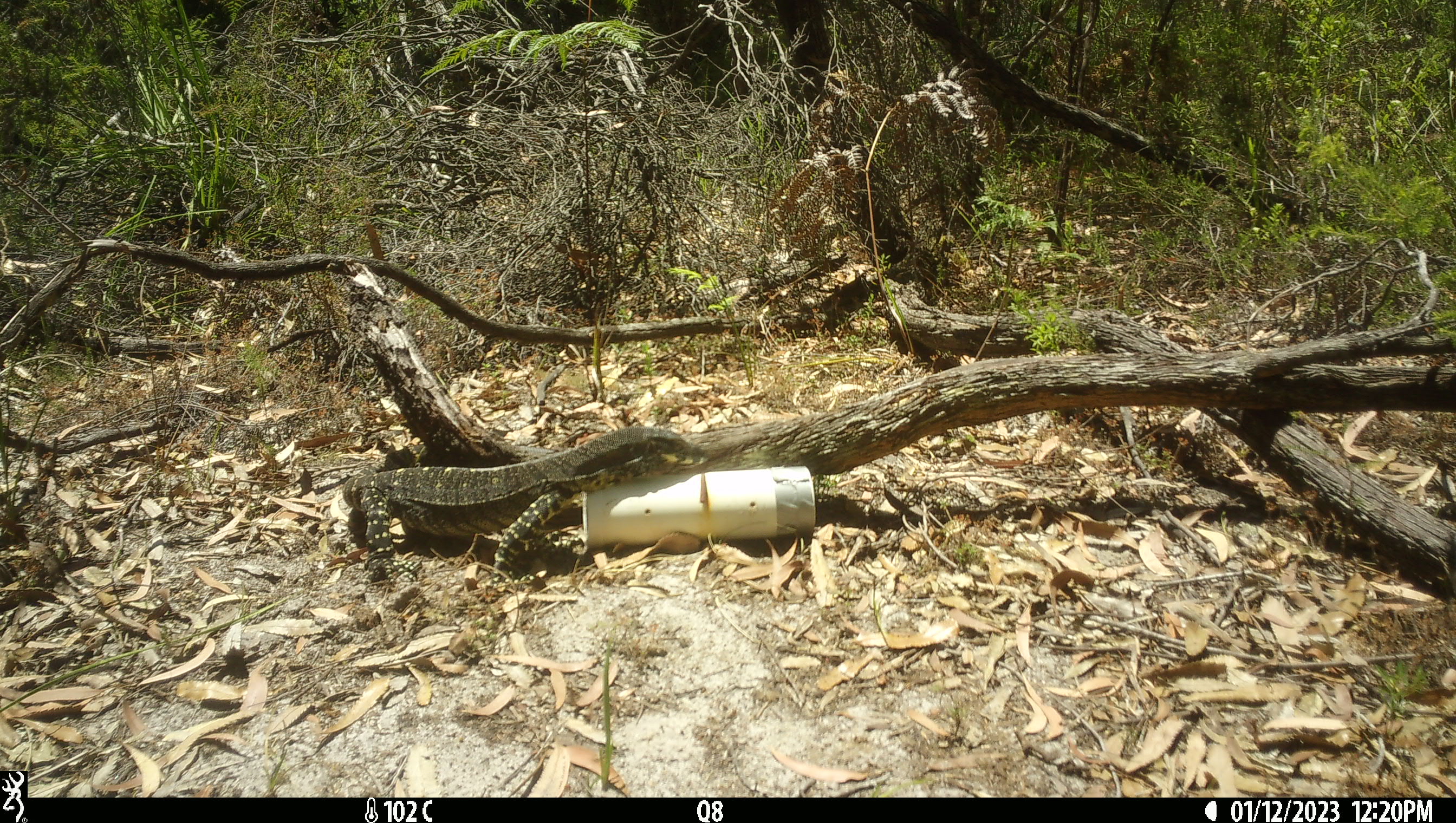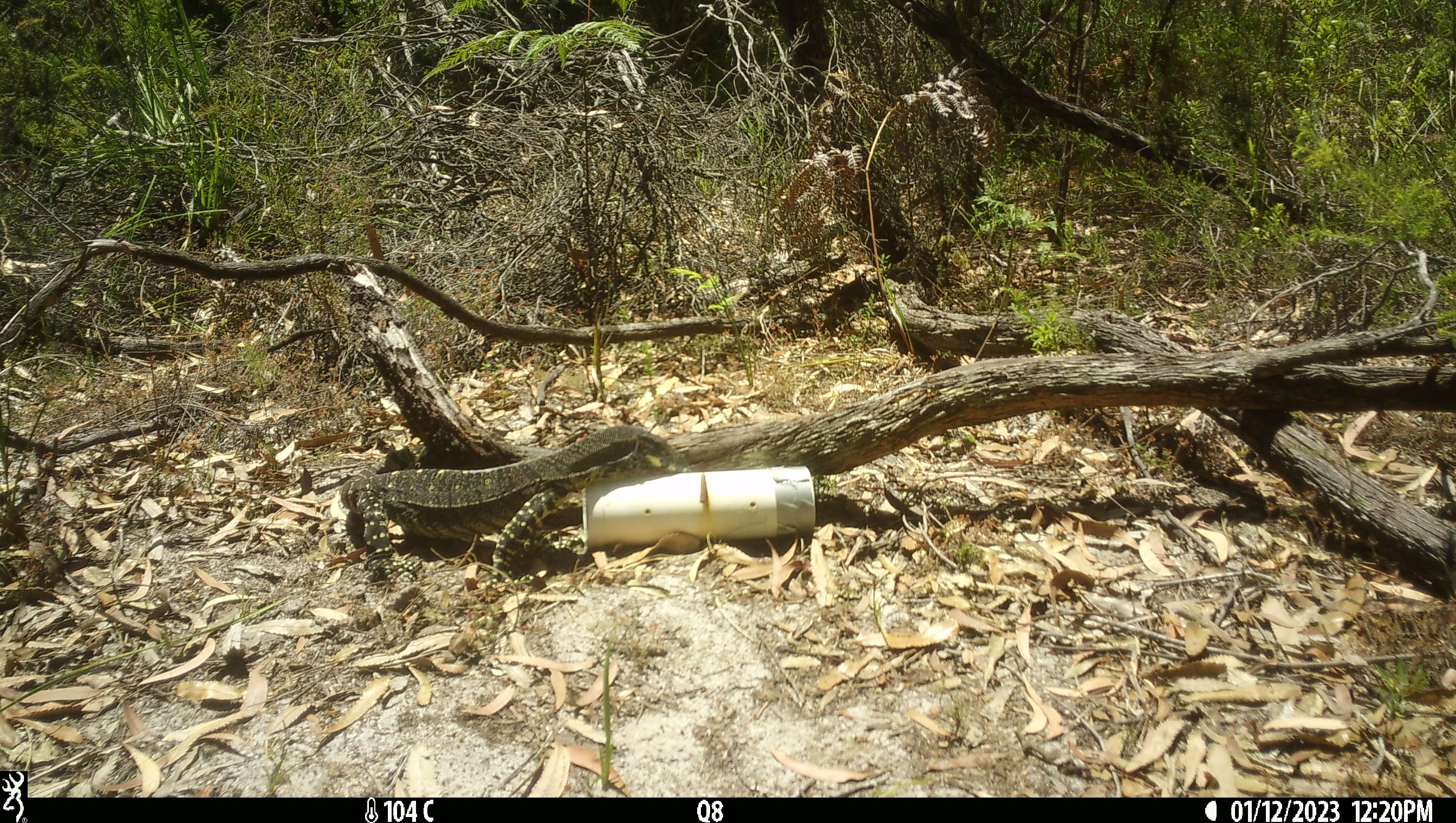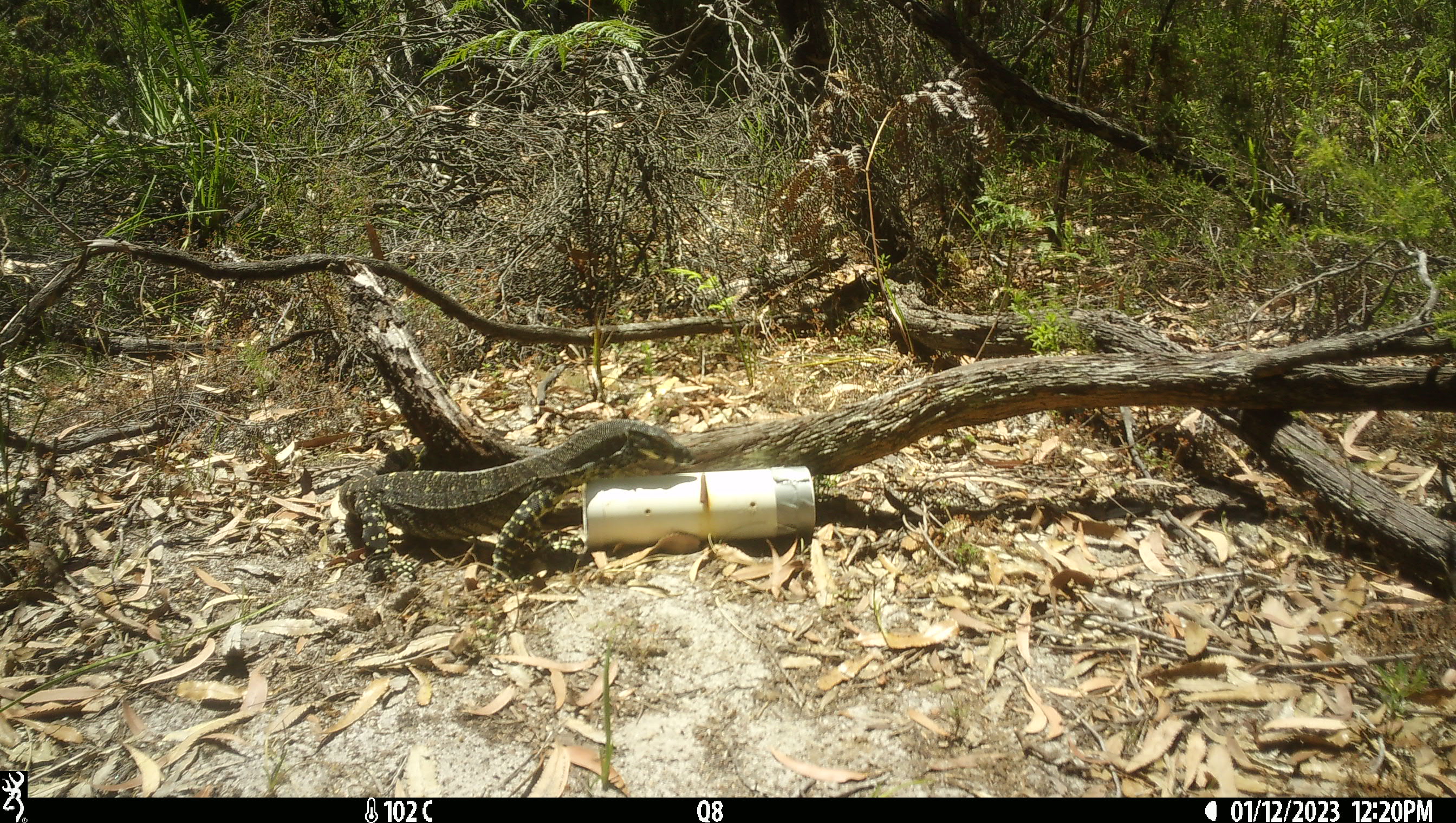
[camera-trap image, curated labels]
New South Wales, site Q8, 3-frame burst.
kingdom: Animalia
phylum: Chordata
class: Reptilia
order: Squamata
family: Varanidae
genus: Varanus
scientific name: Varanus varius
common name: lace monitor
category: goanna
Goanna (lace monitor) (Varanus varius).